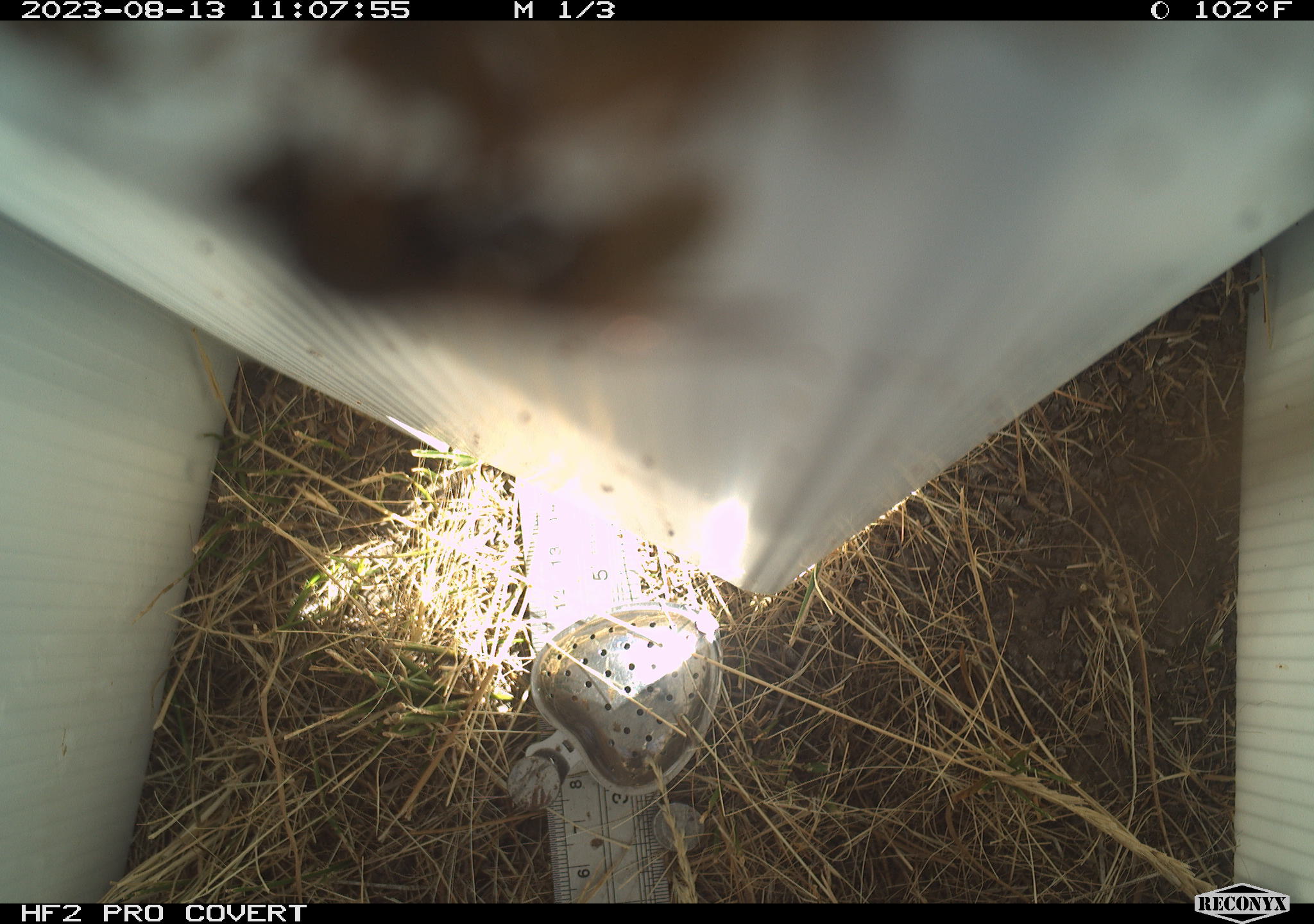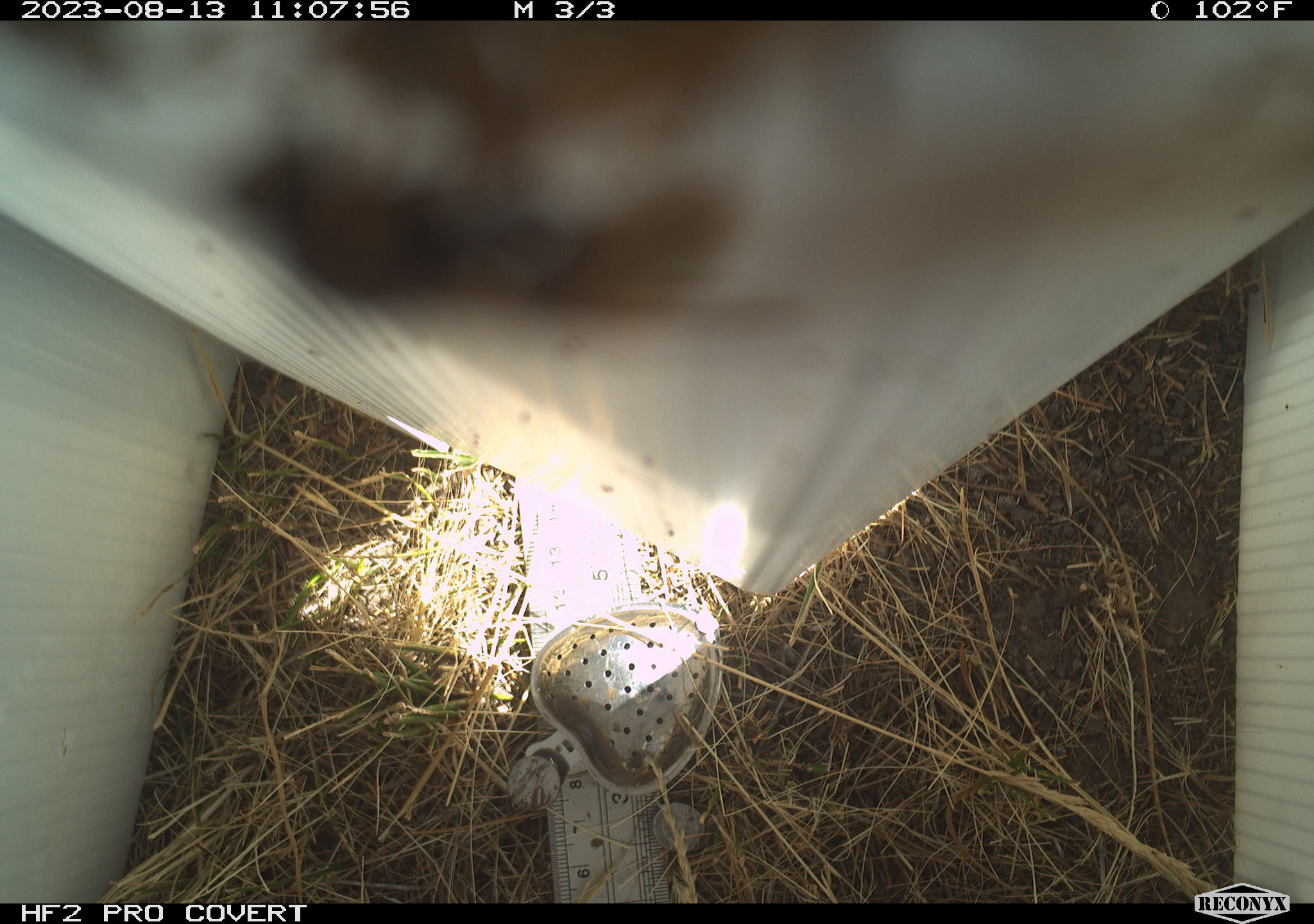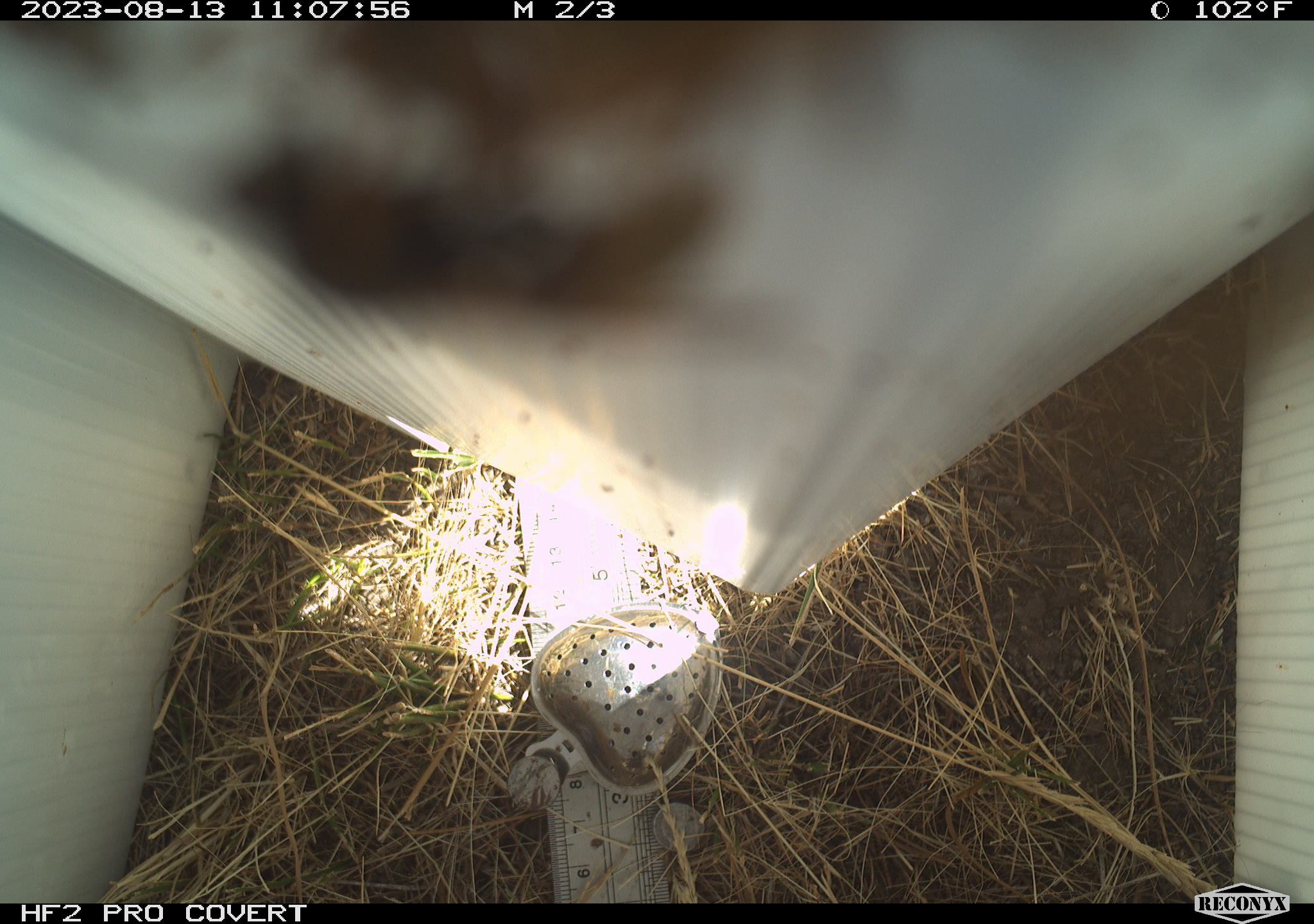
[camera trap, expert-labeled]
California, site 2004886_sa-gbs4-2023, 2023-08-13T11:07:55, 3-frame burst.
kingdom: Animalia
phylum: Arthropoda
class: Insecta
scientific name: Insecta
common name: insect